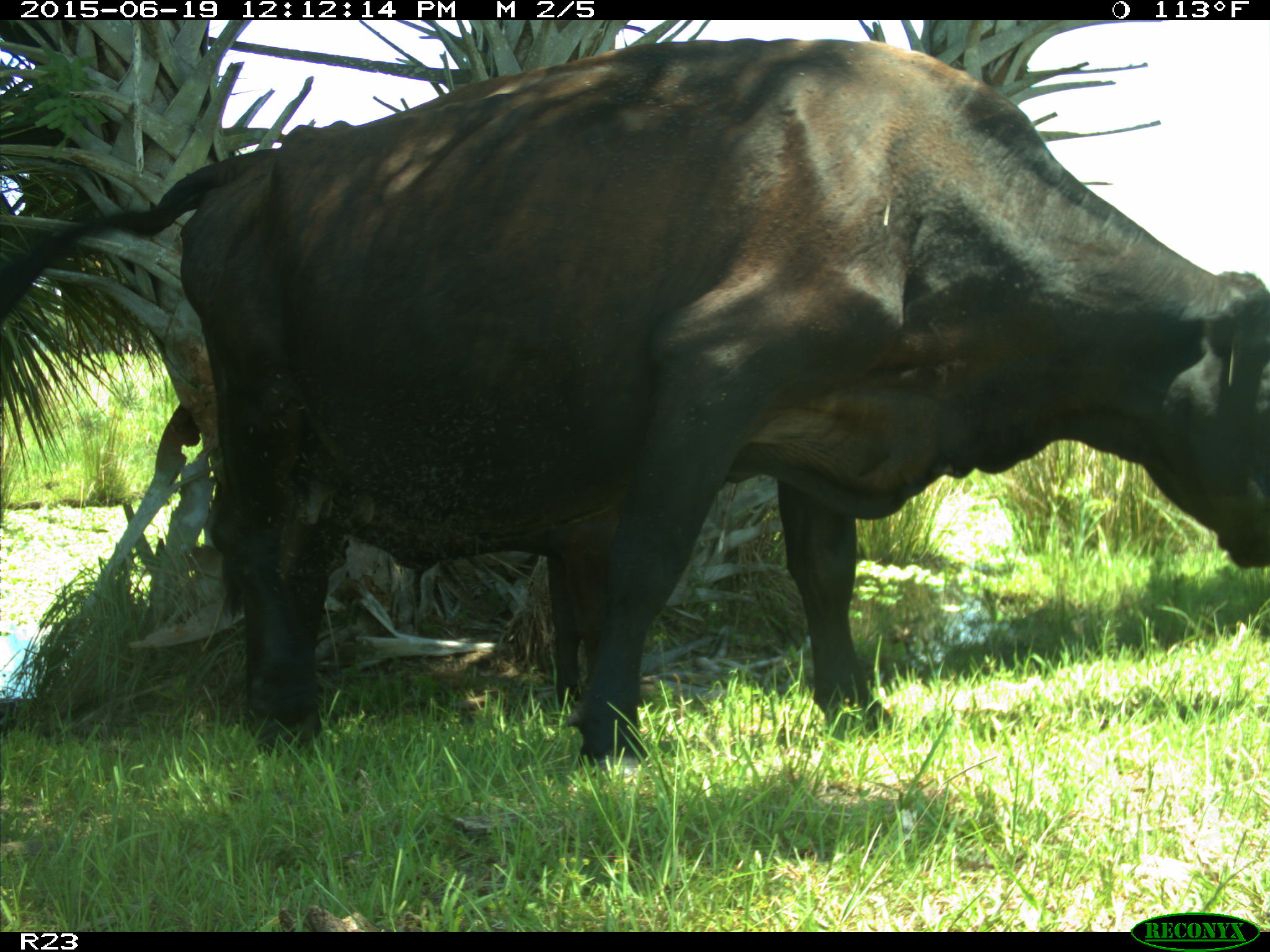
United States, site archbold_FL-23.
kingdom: Animalia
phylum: Chordata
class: Mammalia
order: Artiodactyla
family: Bovidae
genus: Bos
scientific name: Bos taurus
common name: domestic cow